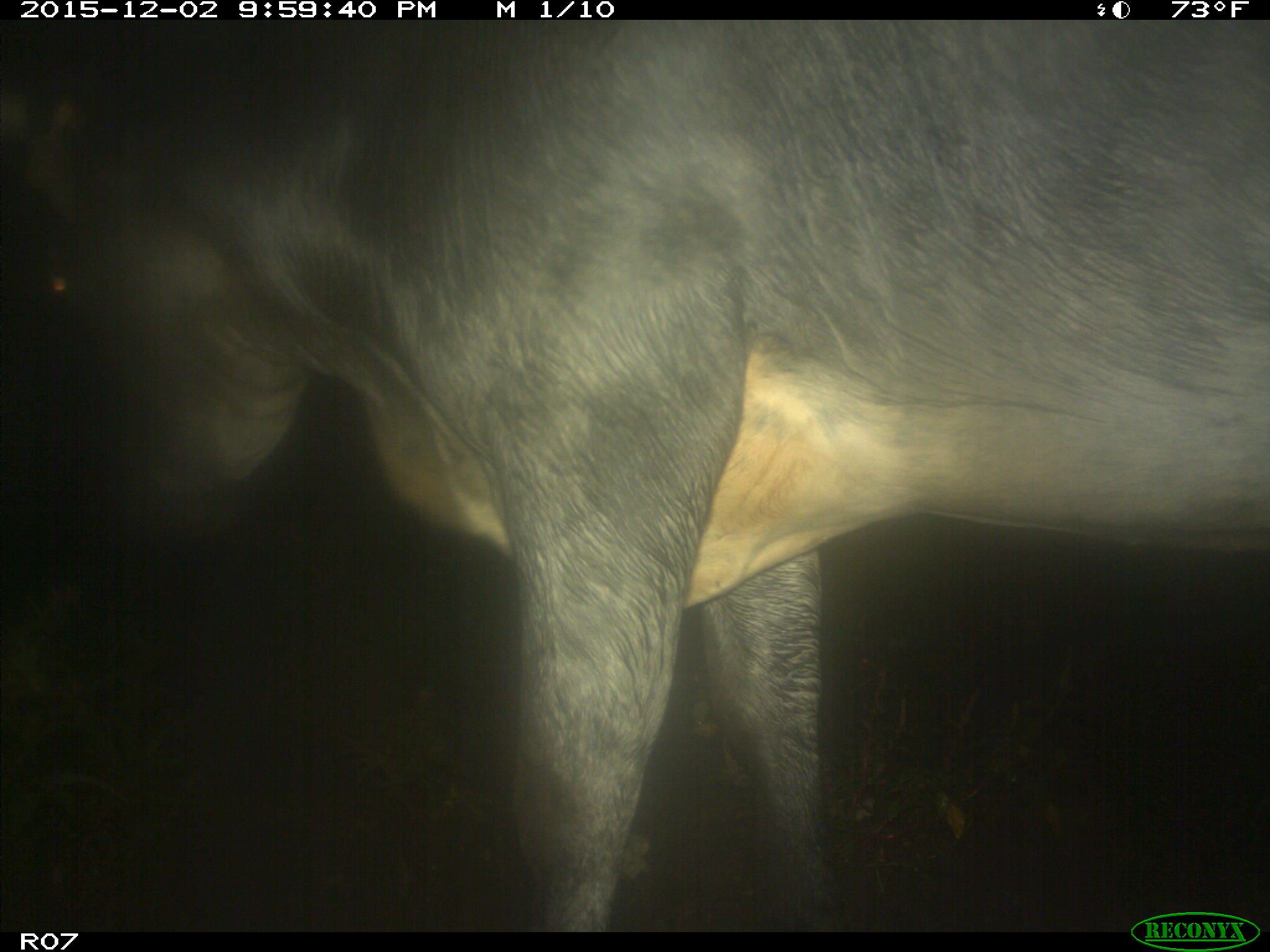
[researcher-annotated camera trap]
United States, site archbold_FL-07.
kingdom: Animalia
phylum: Chordata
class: Mammalia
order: Artiodactyla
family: Bovidae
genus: Bos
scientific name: Bos taurus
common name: domestic cow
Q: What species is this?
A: Bos taurus (domestic cow).